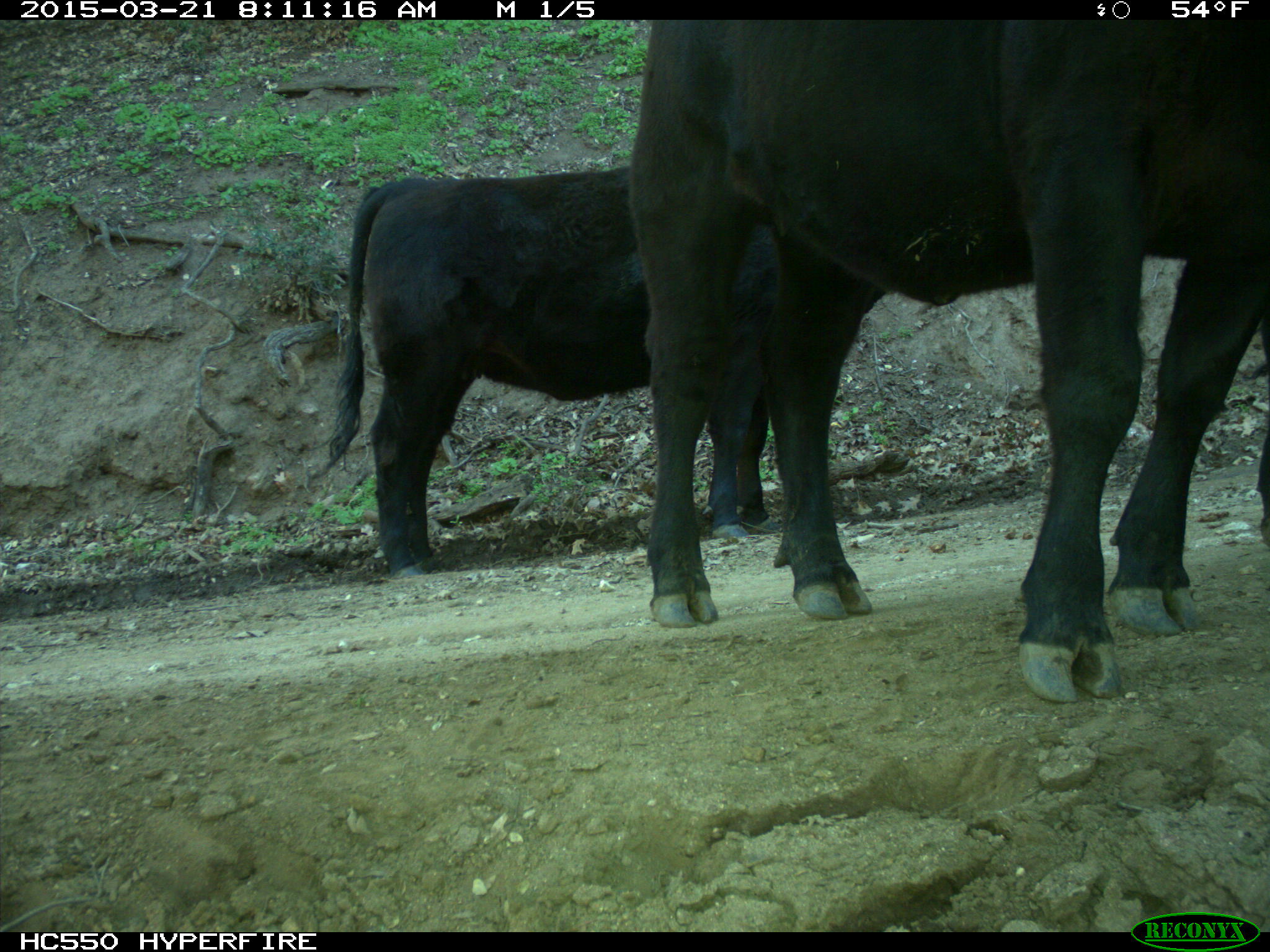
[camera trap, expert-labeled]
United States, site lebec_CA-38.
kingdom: Animalia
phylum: Chordata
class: Mammalia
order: Artiodactyla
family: Bovidae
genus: Bos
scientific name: Bos taurus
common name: domestic cow